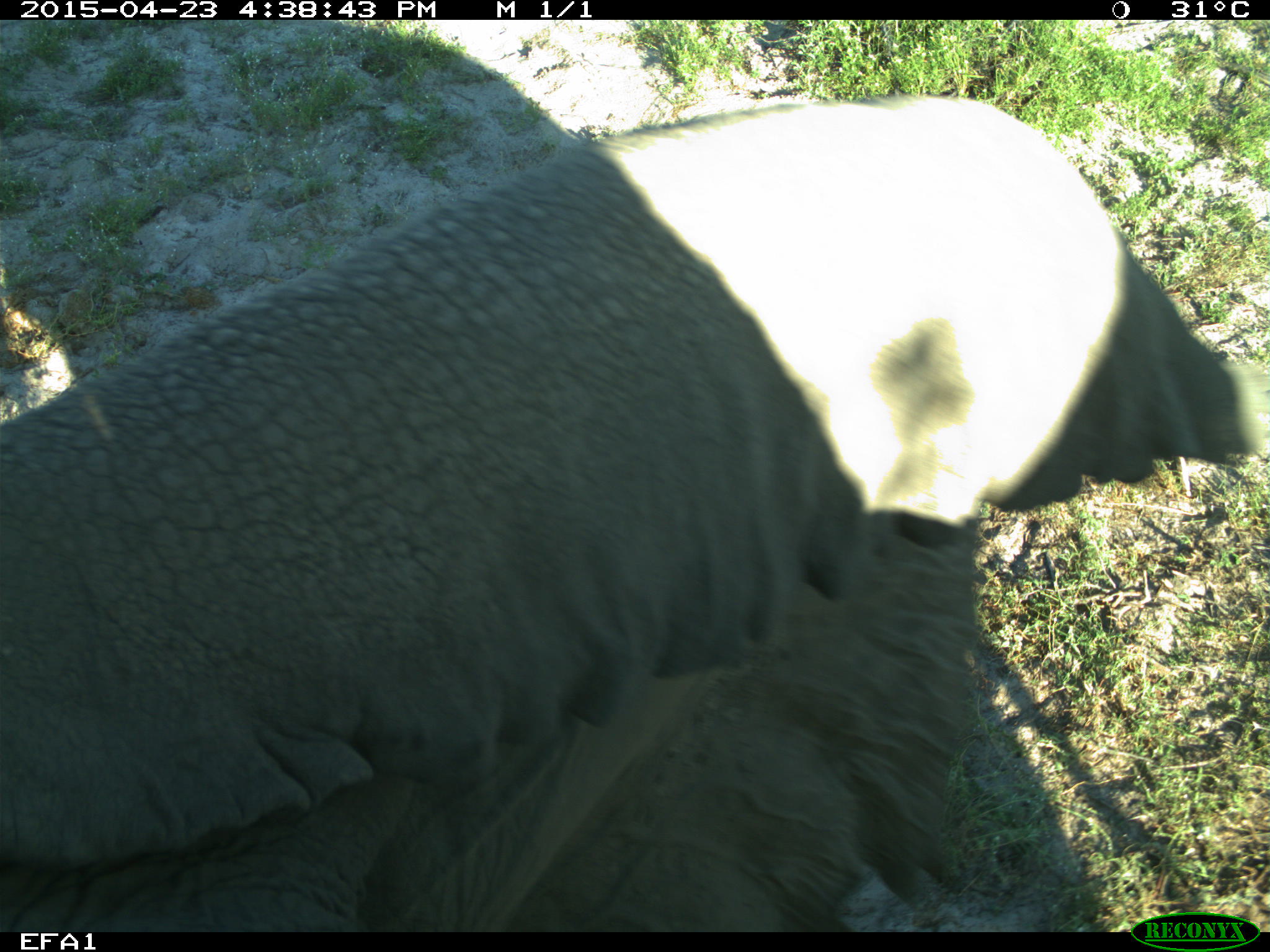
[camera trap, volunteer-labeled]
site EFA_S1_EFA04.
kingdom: Animalia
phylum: Chordata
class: Mammalia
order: Proboscidea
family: Elephantidae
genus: Loxodonta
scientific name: Loxodonta africana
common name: african bush elephant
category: elephant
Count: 1.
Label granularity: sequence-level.